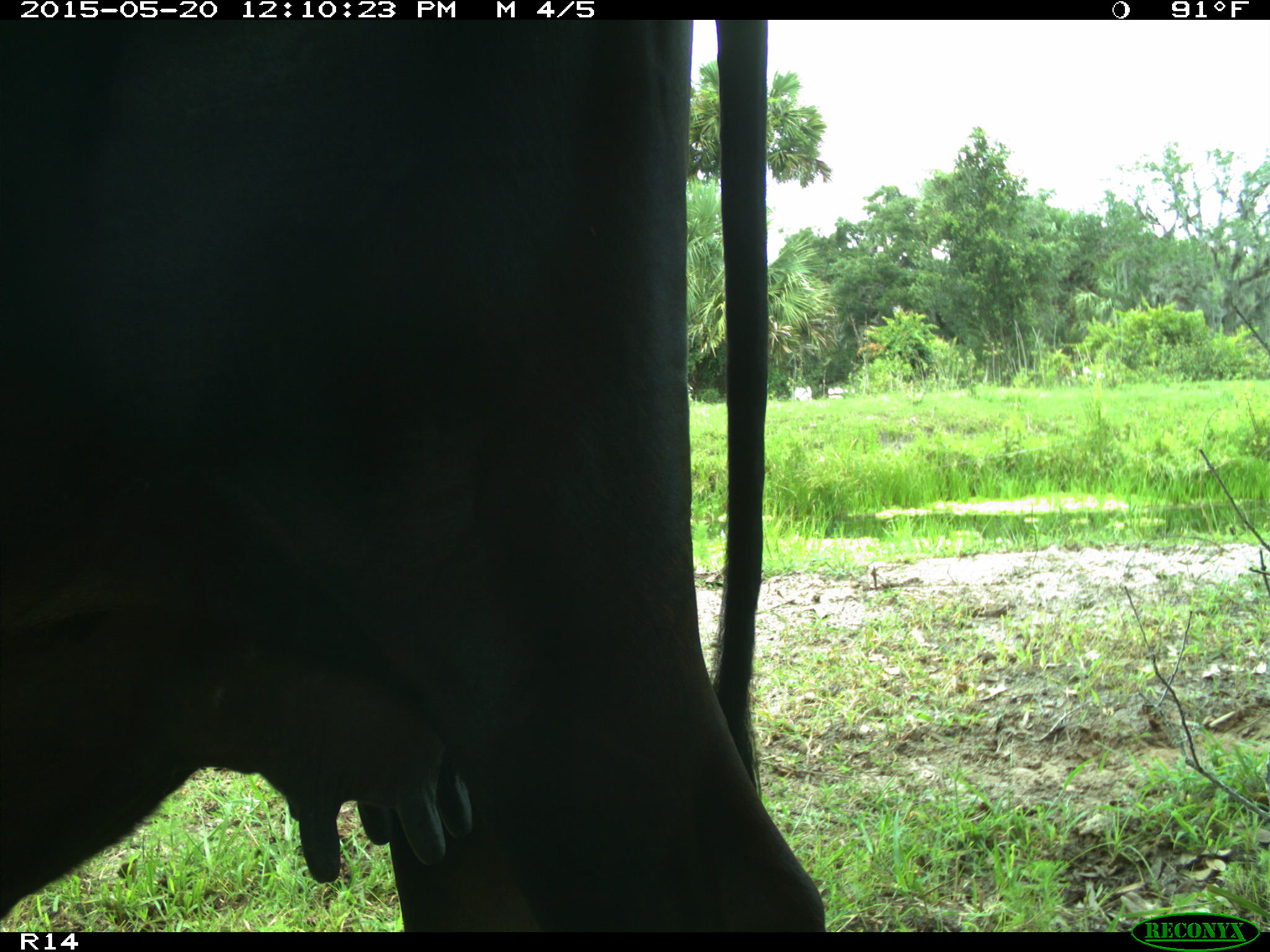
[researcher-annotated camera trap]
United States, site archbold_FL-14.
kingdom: Animalia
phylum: Chordata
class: Mammalia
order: Artiodactyla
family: Bovidae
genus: Bos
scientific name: Bos taurus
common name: domestic cow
Bos taurus (domestic cow).